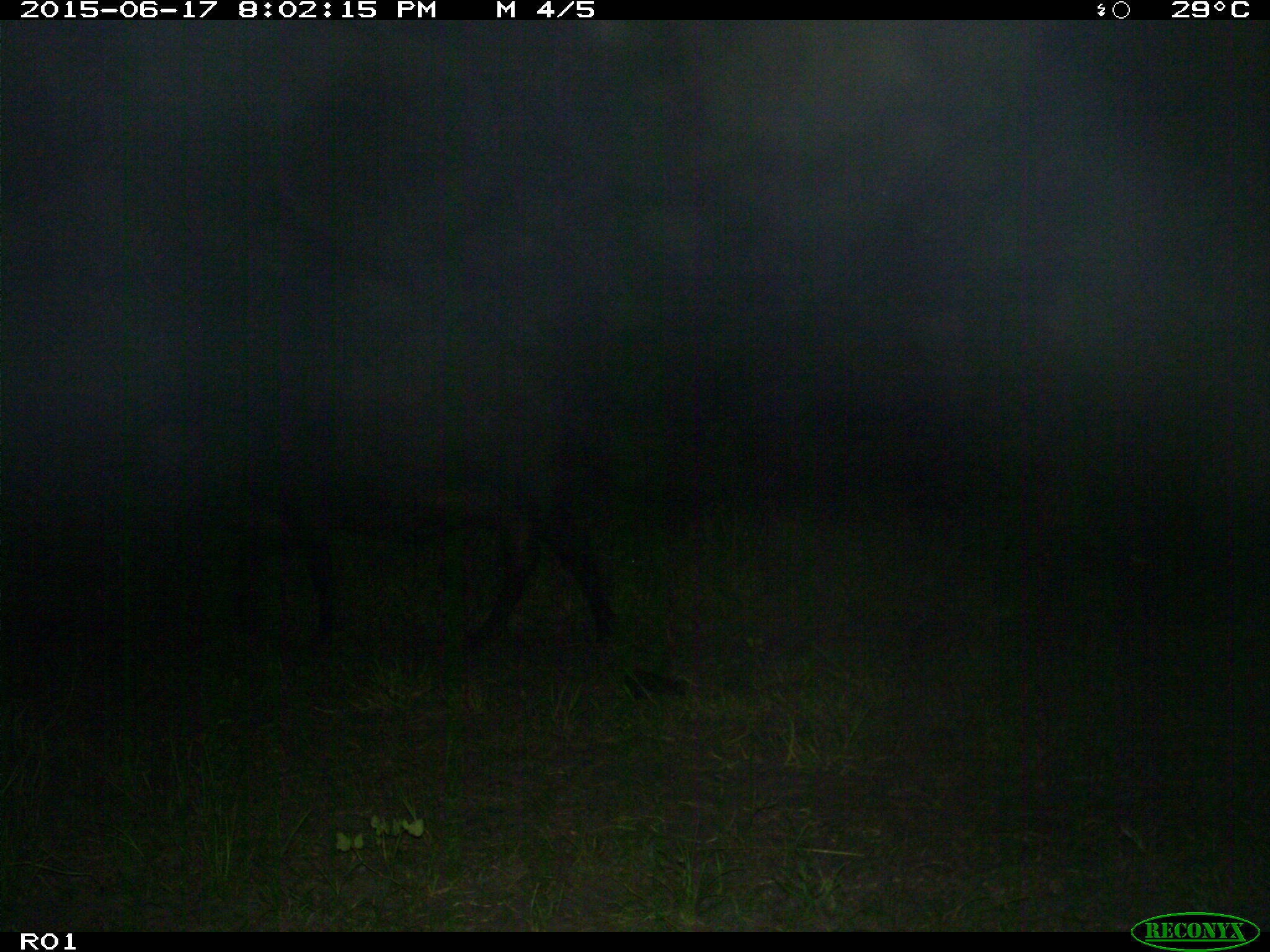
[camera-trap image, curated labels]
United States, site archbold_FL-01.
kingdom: Animalia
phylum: Chordata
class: Mammalia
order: Artiodactyla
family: Bovidae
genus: Bos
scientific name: Bos taurus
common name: domestic cow